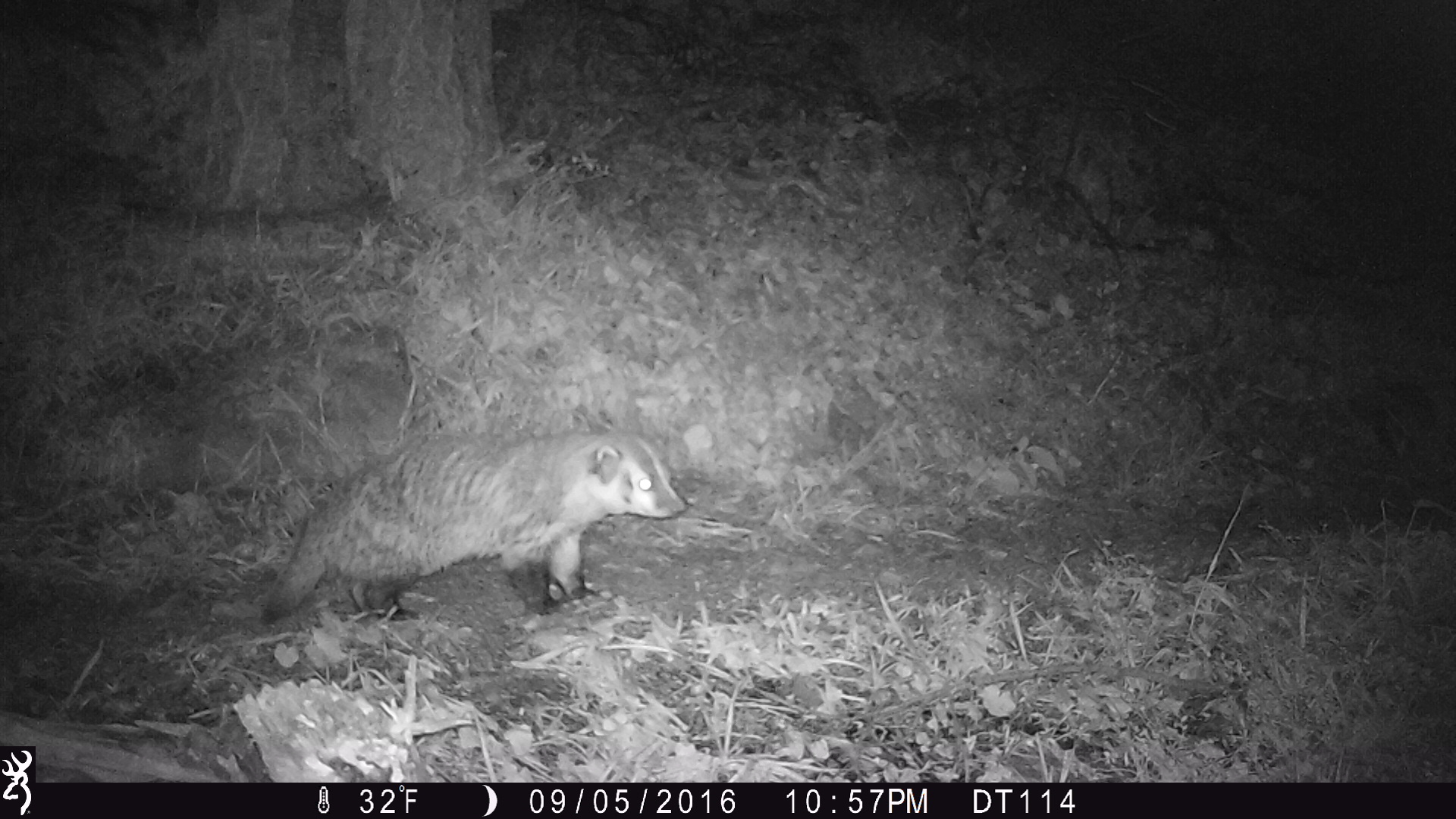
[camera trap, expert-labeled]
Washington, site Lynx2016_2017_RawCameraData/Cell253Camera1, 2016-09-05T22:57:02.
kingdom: Animalia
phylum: Chordata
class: Mammalia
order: Carnivora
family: Mustelidae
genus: Taxidea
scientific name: Taxidea taxus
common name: american badger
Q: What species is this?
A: Taxidea taxus (american badger).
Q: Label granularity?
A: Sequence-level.